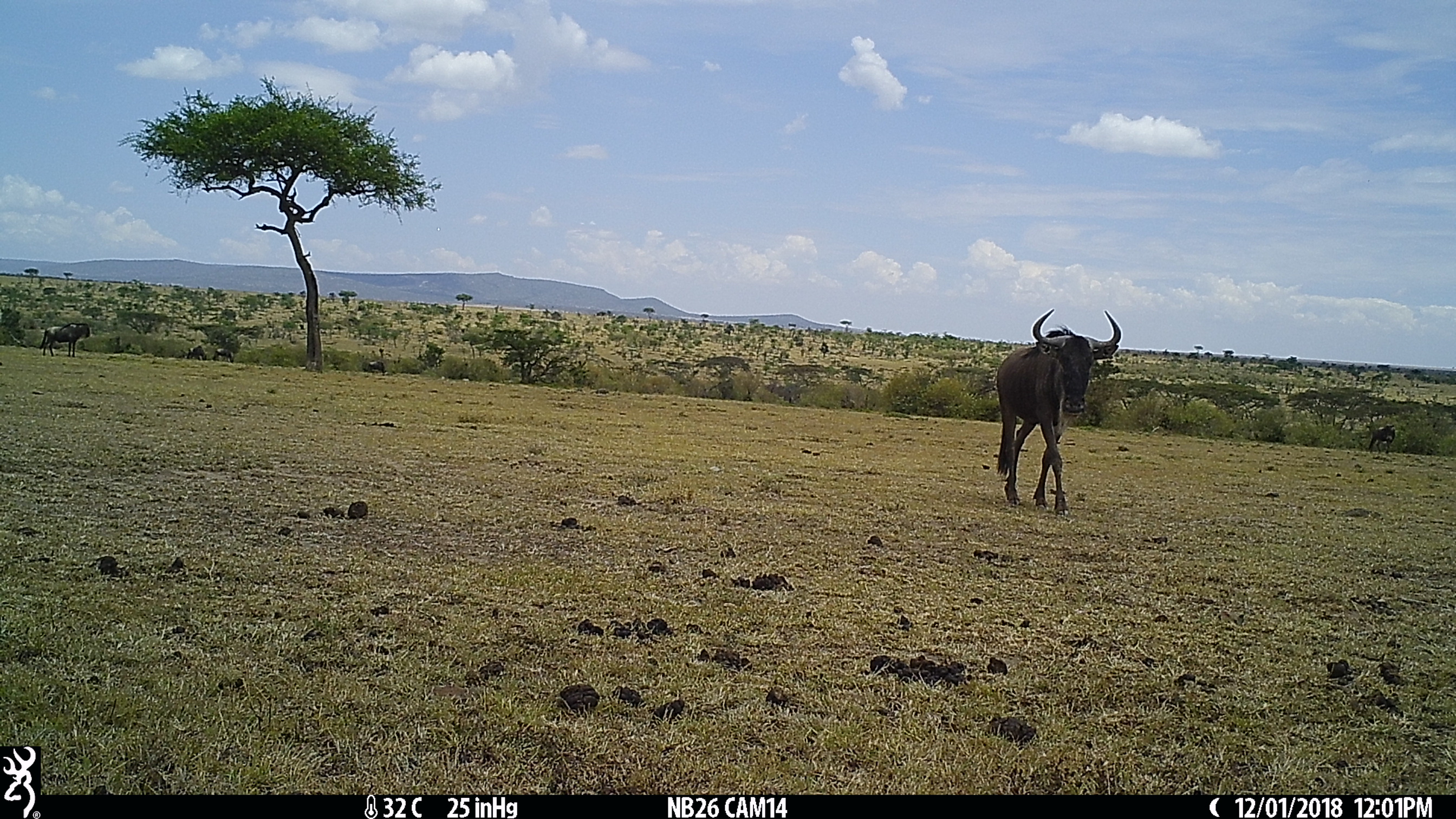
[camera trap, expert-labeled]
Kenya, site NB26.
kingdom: Animalia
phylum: Chordata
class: Mammalia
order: Artiodactyla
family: Bovidae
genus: Connochaetes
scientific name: Connochaetes taurinus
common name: blue wildebeest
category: wildebeest